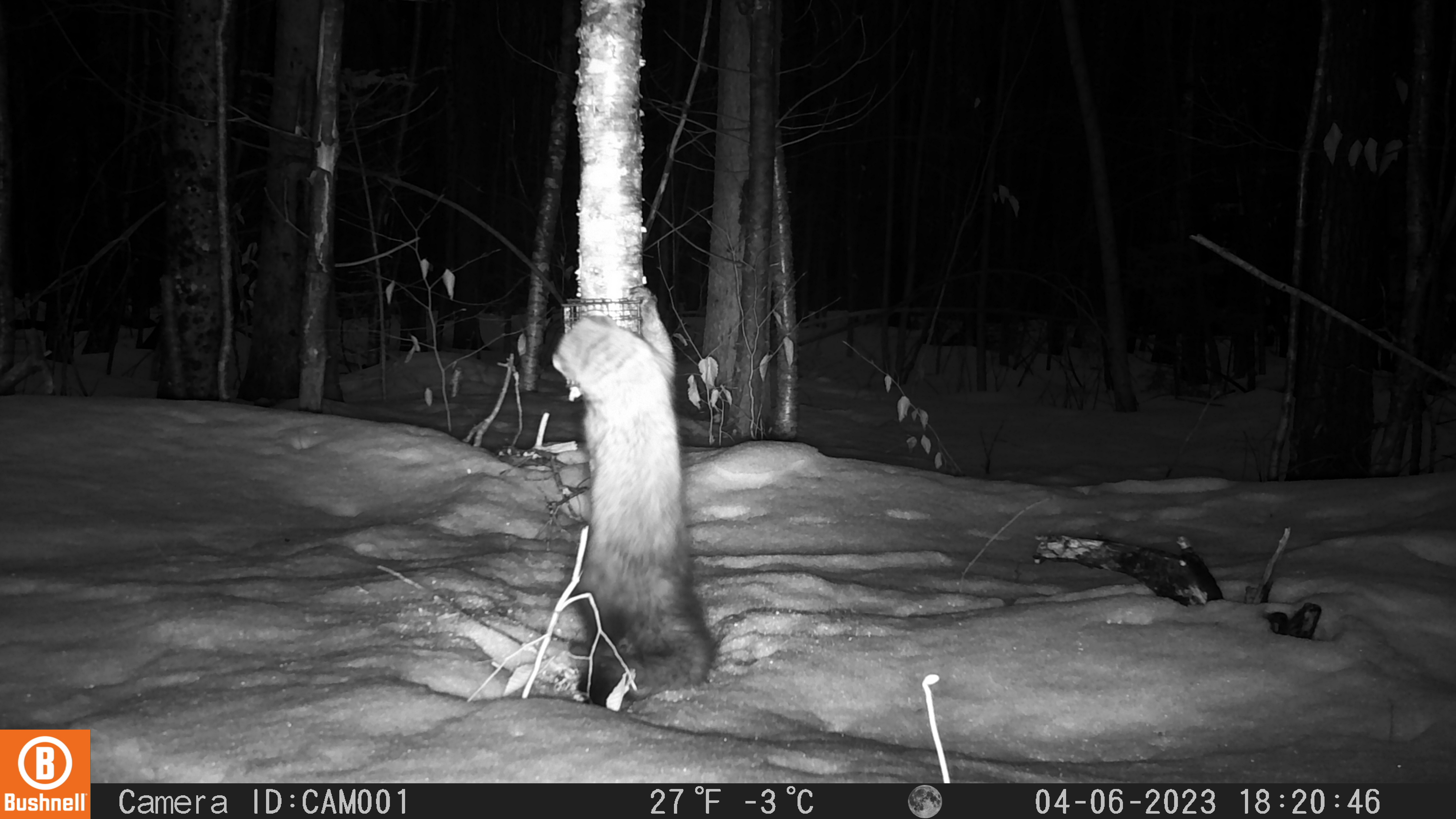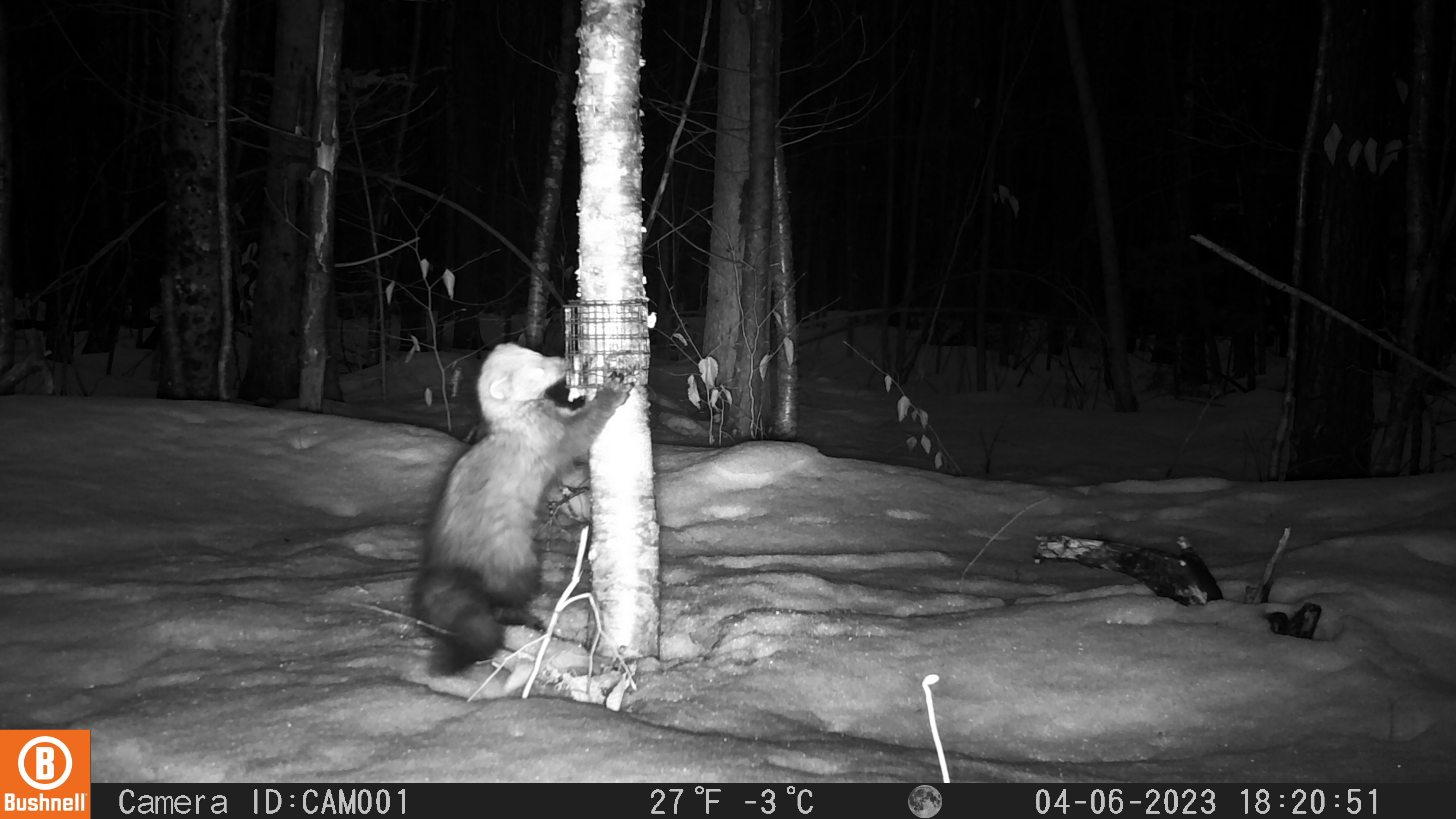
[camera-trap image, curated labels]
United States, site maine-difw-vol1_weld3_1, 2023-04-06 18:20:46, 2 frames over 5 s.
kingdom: Animalia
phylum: Chordata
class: Mammalia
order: Carnivora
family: Mustelidae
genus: Pekania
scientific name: Pekania pennanti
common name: fisher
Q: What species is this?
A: Fisher (Pekania pennanti).